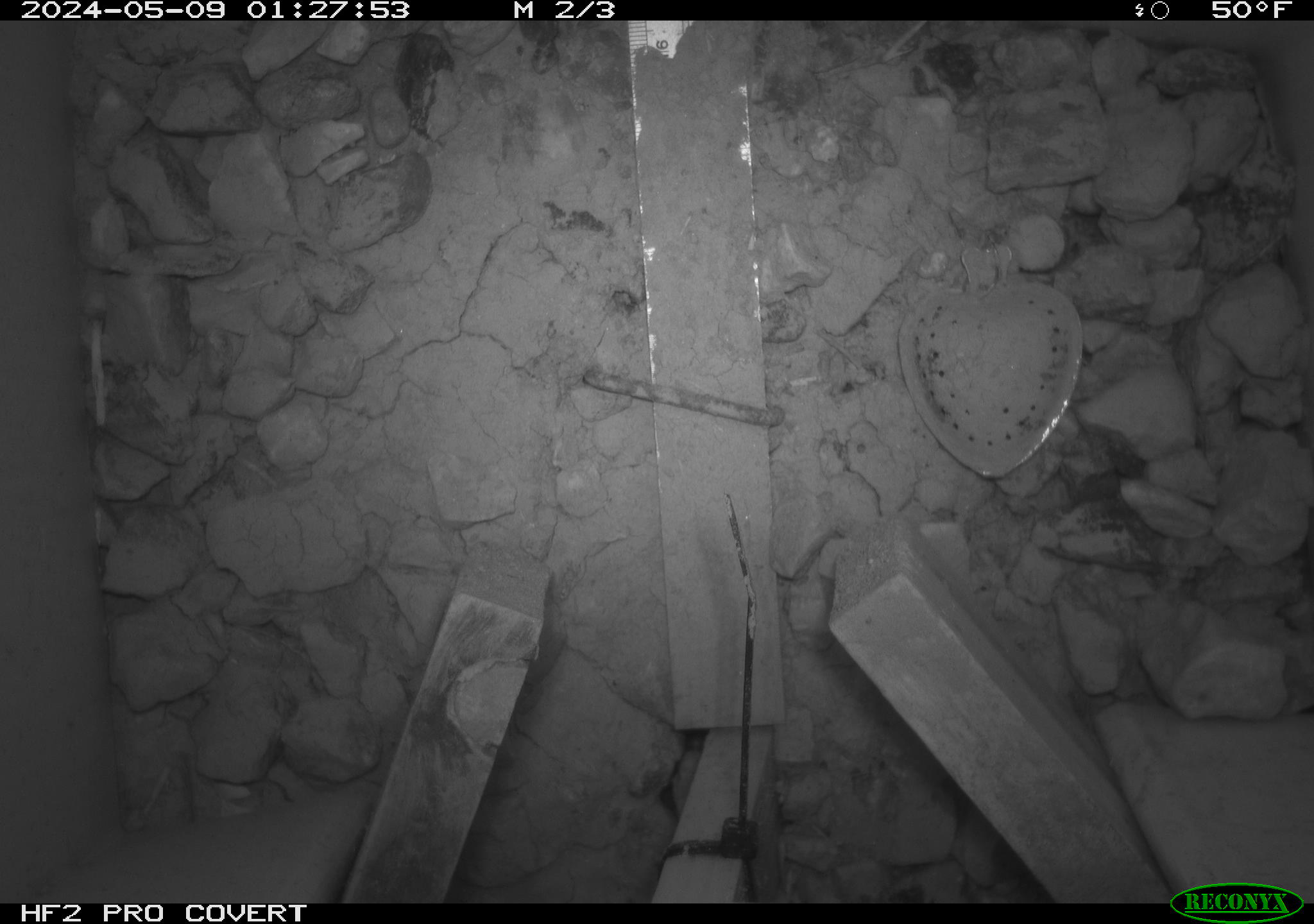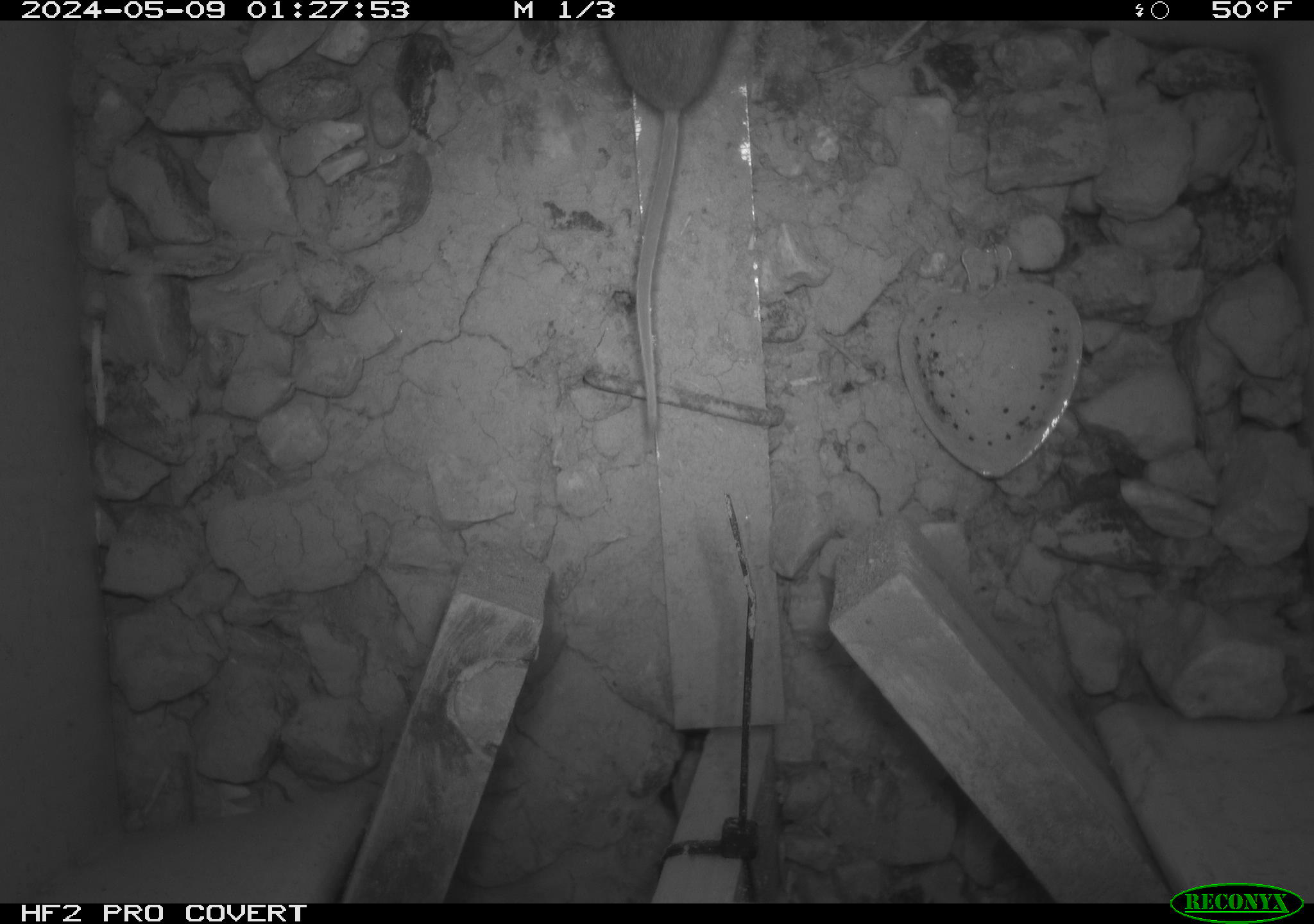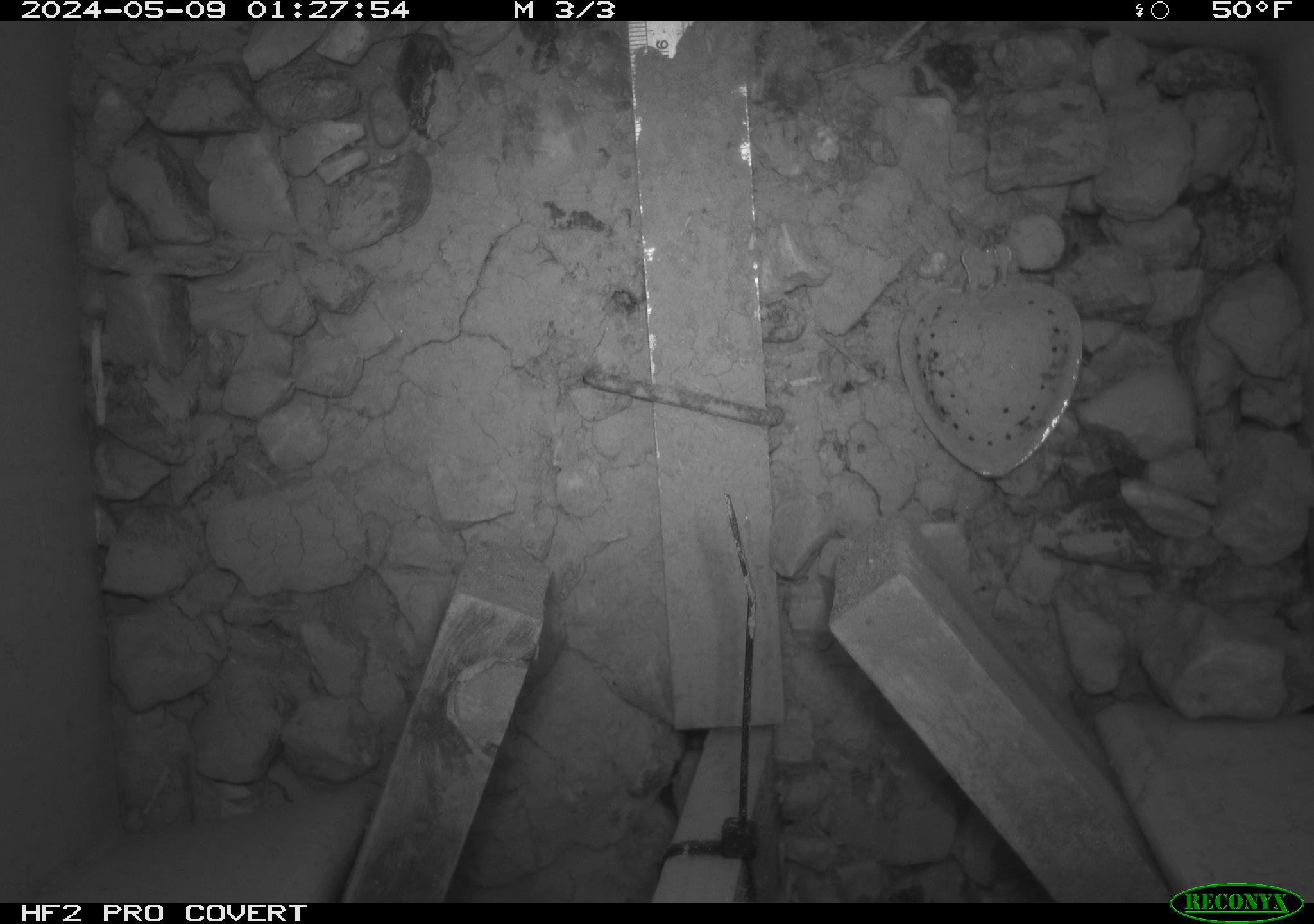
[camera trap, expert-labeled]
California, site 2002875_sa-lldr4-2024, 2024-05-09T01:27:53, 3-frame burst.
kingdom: Animalia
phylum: Chordata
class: Mammalia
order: Rodentia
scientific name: Rodentia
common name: rodent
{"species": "rodent (Rodentia)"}